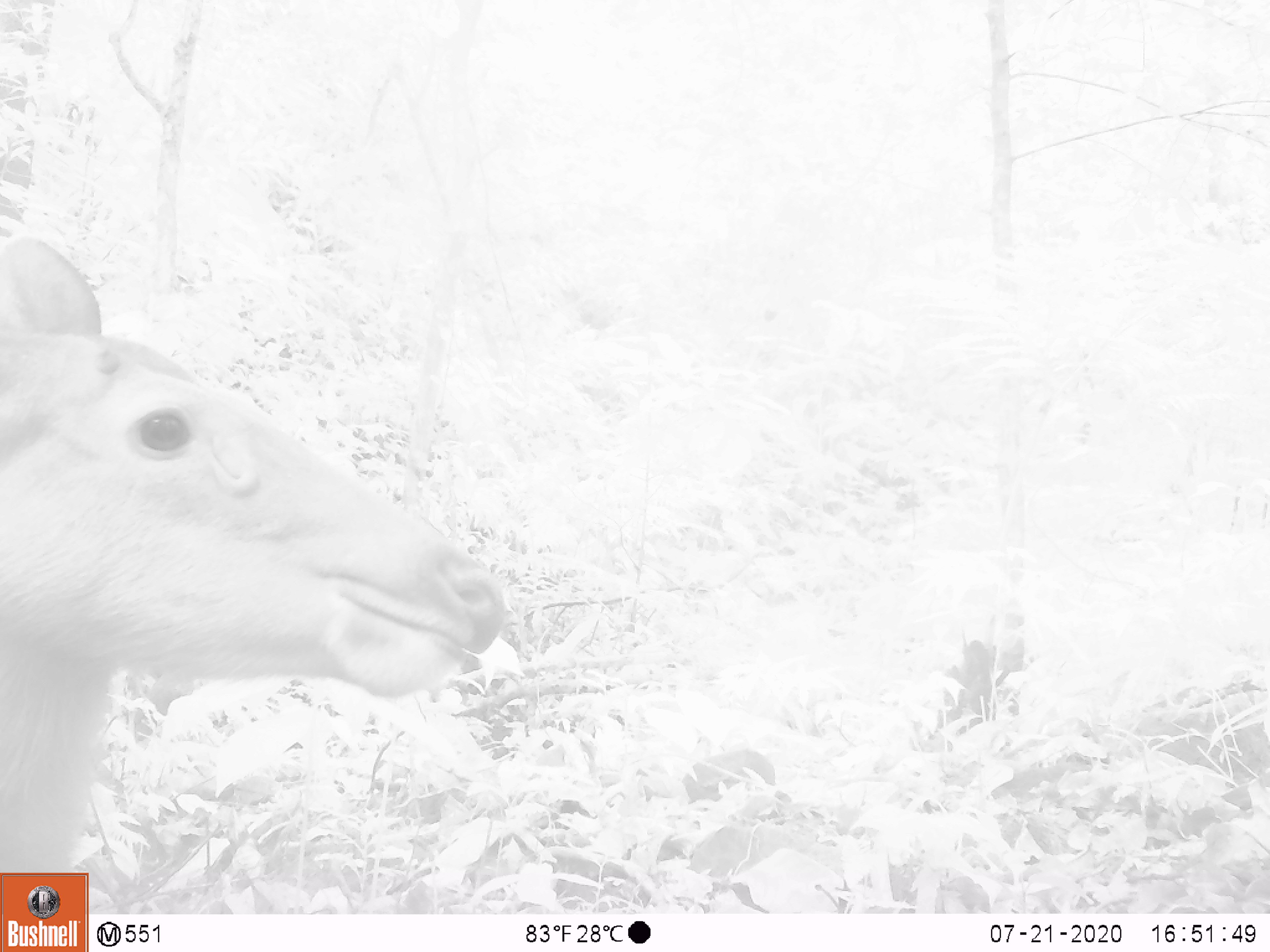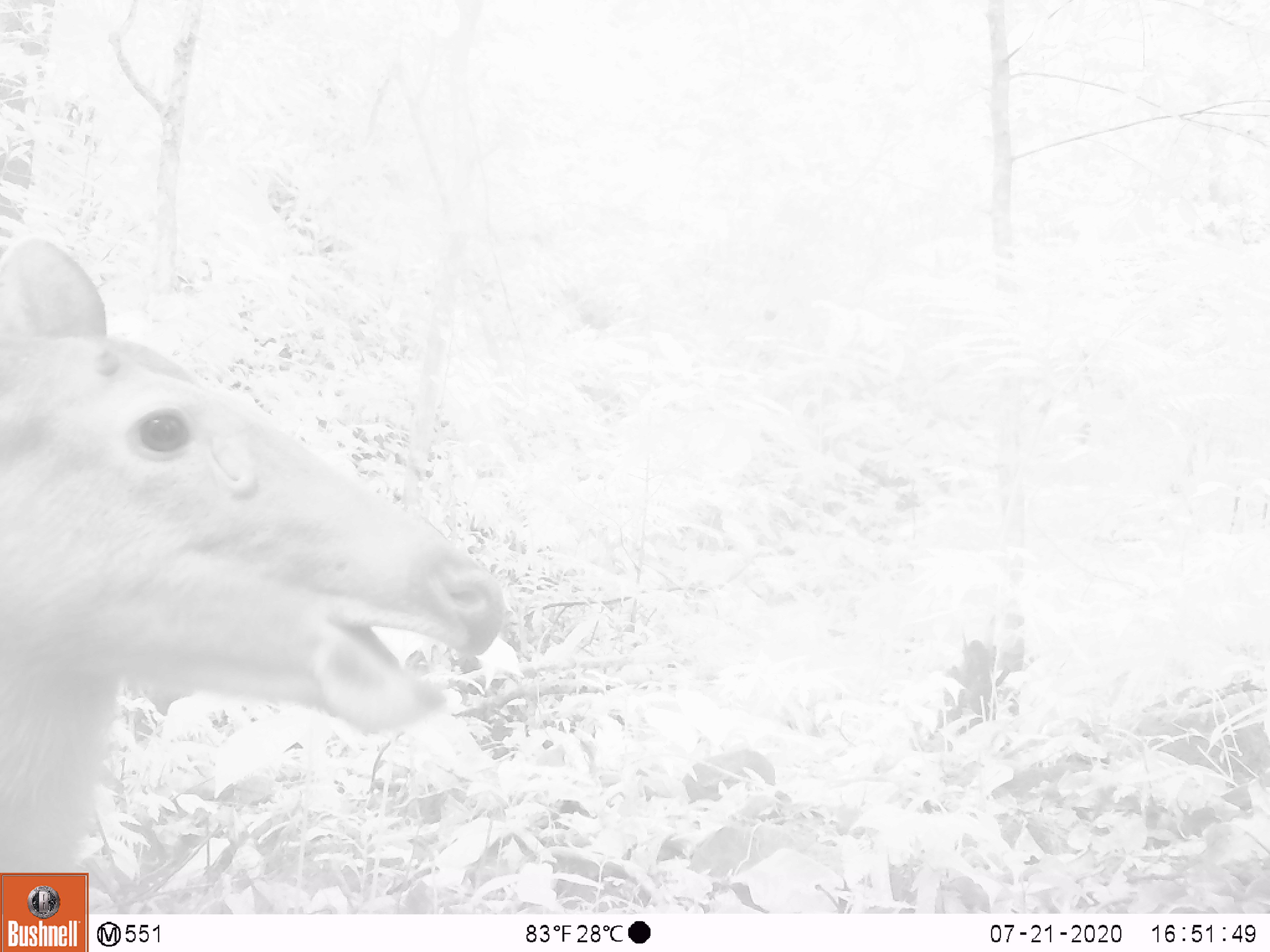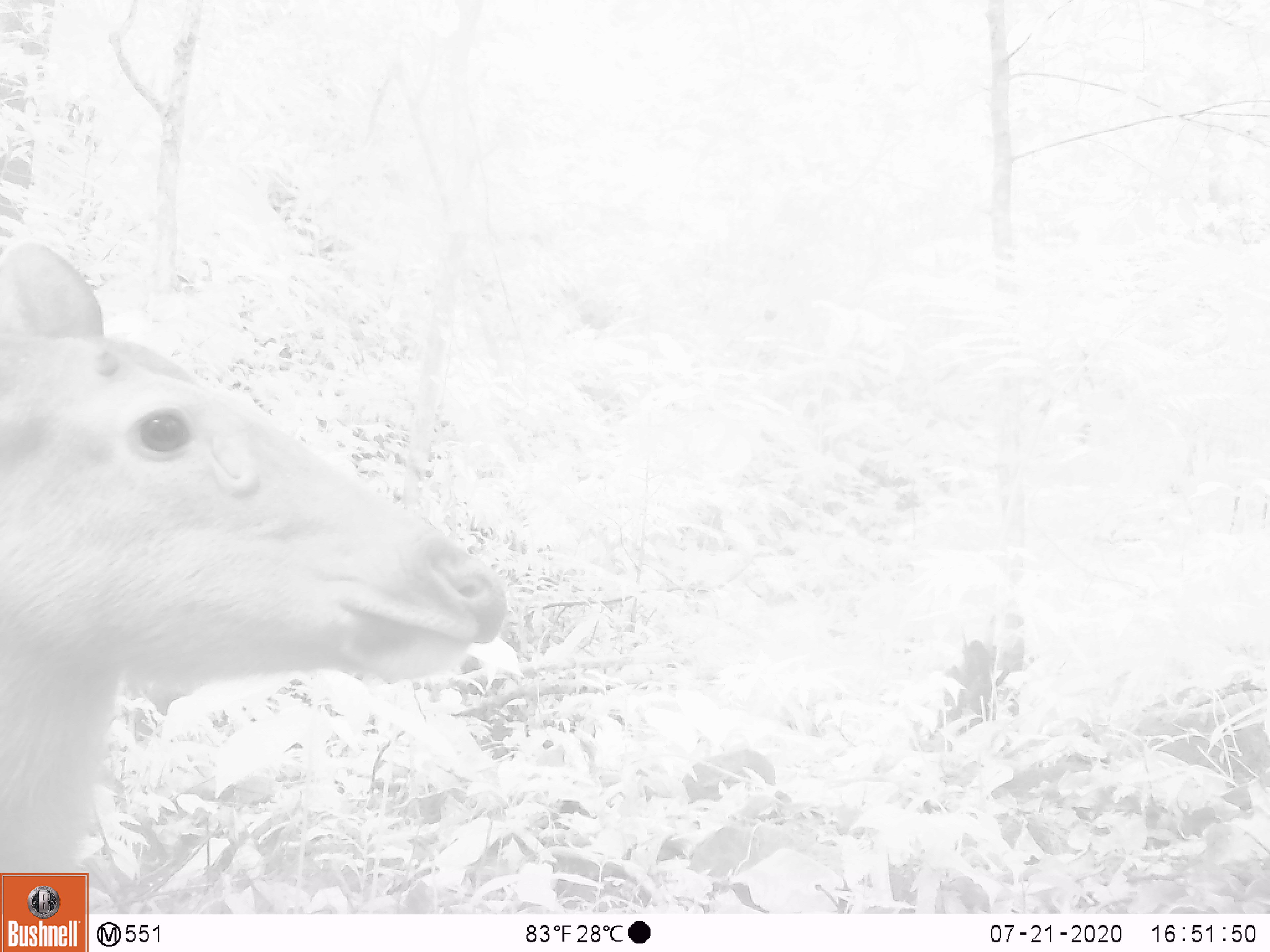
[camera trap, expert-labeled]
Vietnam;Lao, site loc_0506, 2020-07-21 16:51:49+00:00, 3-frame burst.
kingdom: Animalia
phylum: Chordata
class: Mammalia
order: Artiodactyla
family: Cervidae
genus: Rusa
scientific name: Rusa unicolor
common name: sambar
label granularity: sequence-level